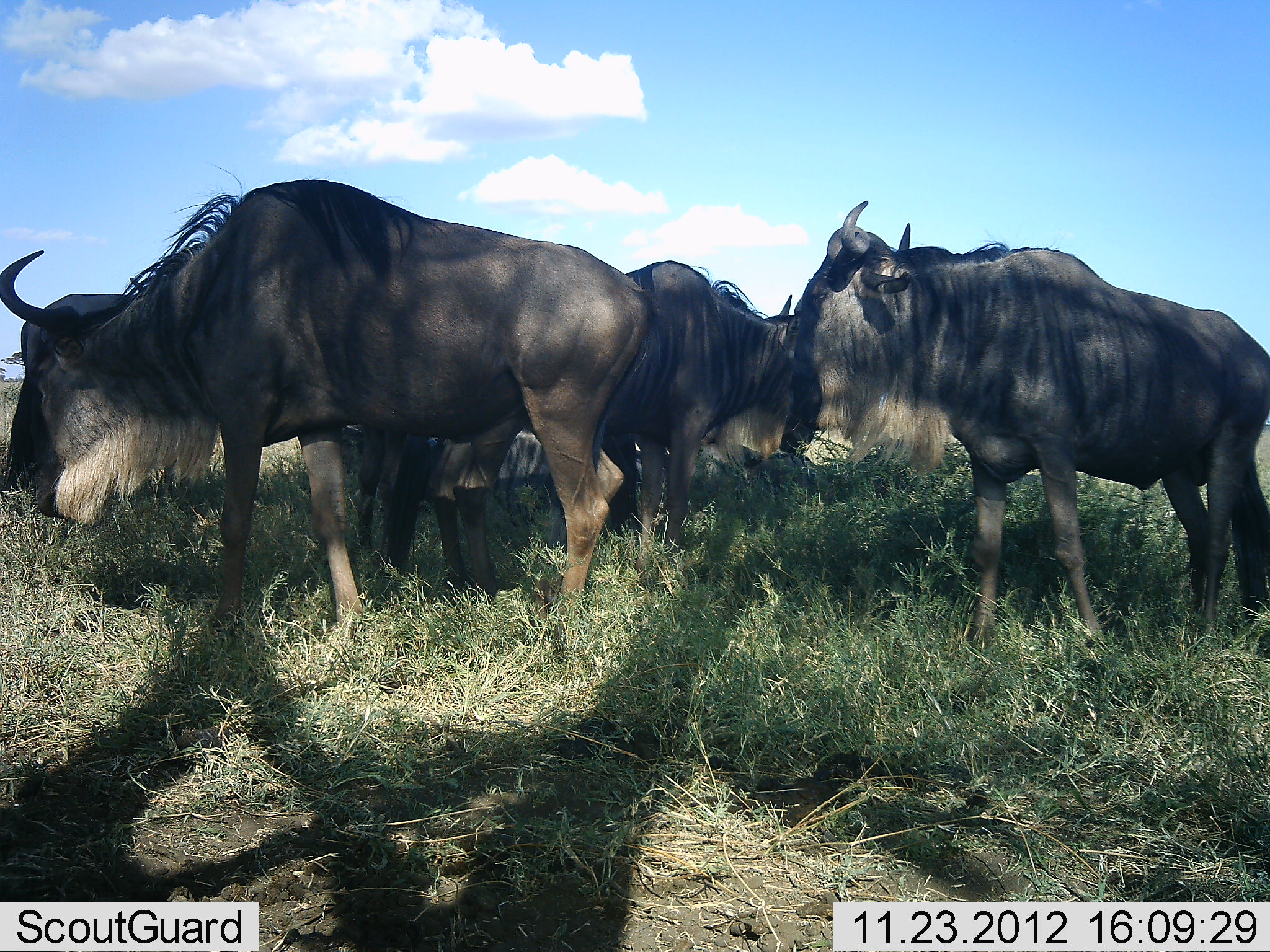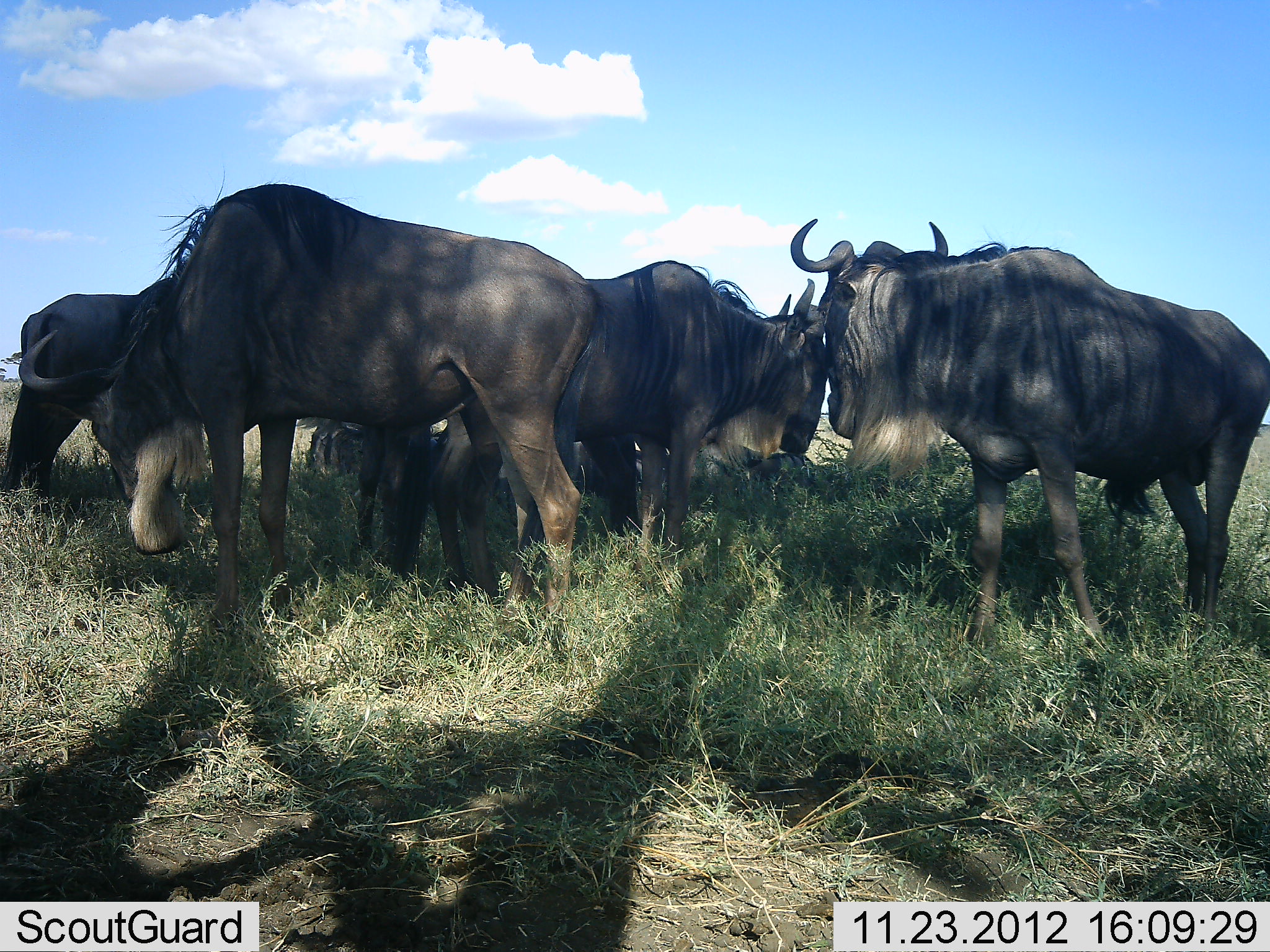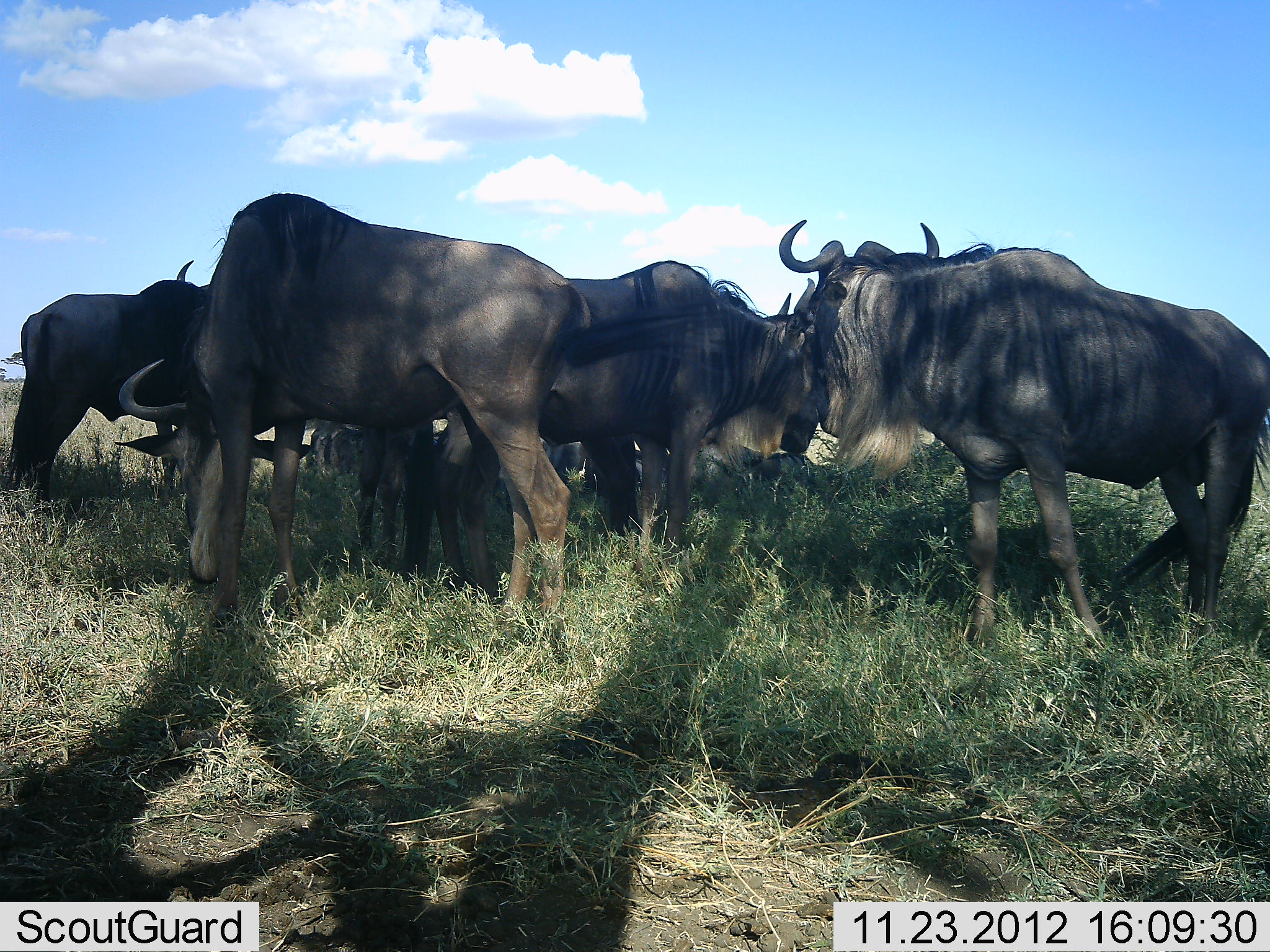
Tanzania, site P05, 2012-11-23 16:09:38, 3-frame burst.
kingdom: Animalia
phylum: Chordata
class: Mammalia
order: Artiodactyla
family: Bovidae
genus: Connochaetes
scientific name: Connochaetes taurinus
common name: blue wildebeest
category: wildebeest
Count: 6.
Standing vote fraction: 80%.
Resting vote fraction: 50%.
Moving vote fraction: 20%.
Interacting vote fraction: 10%.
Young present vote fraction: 0%.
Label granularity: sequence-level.